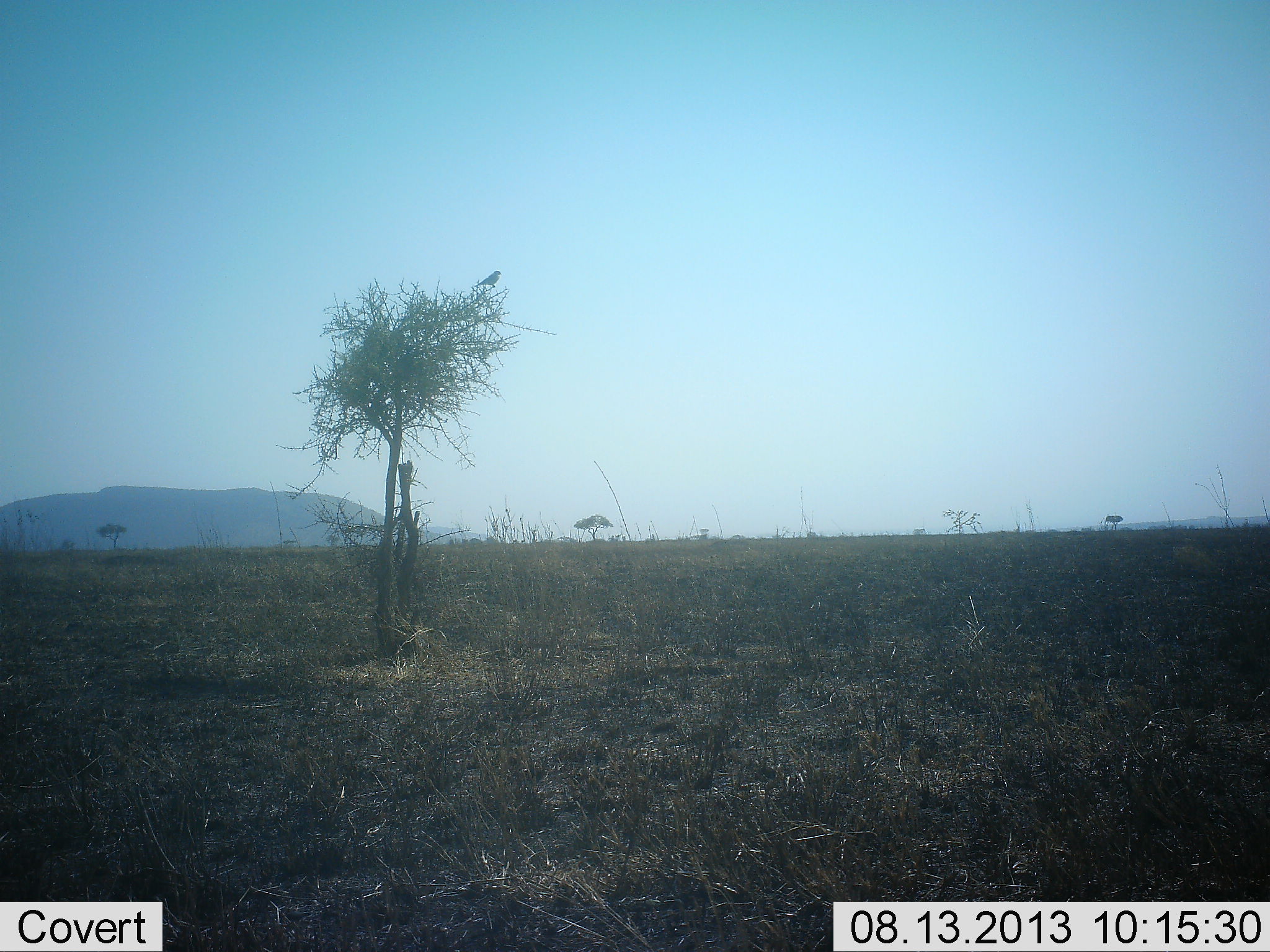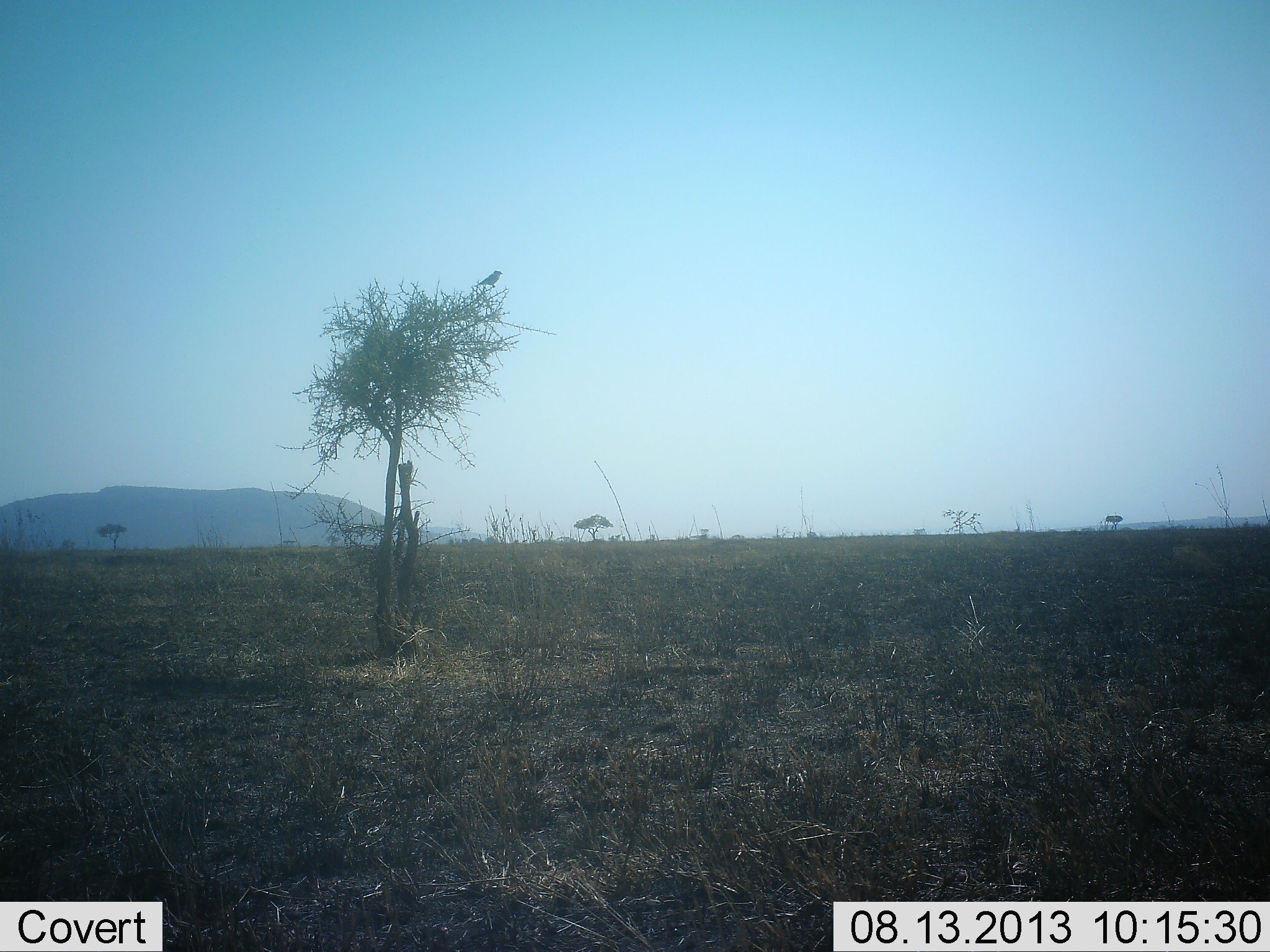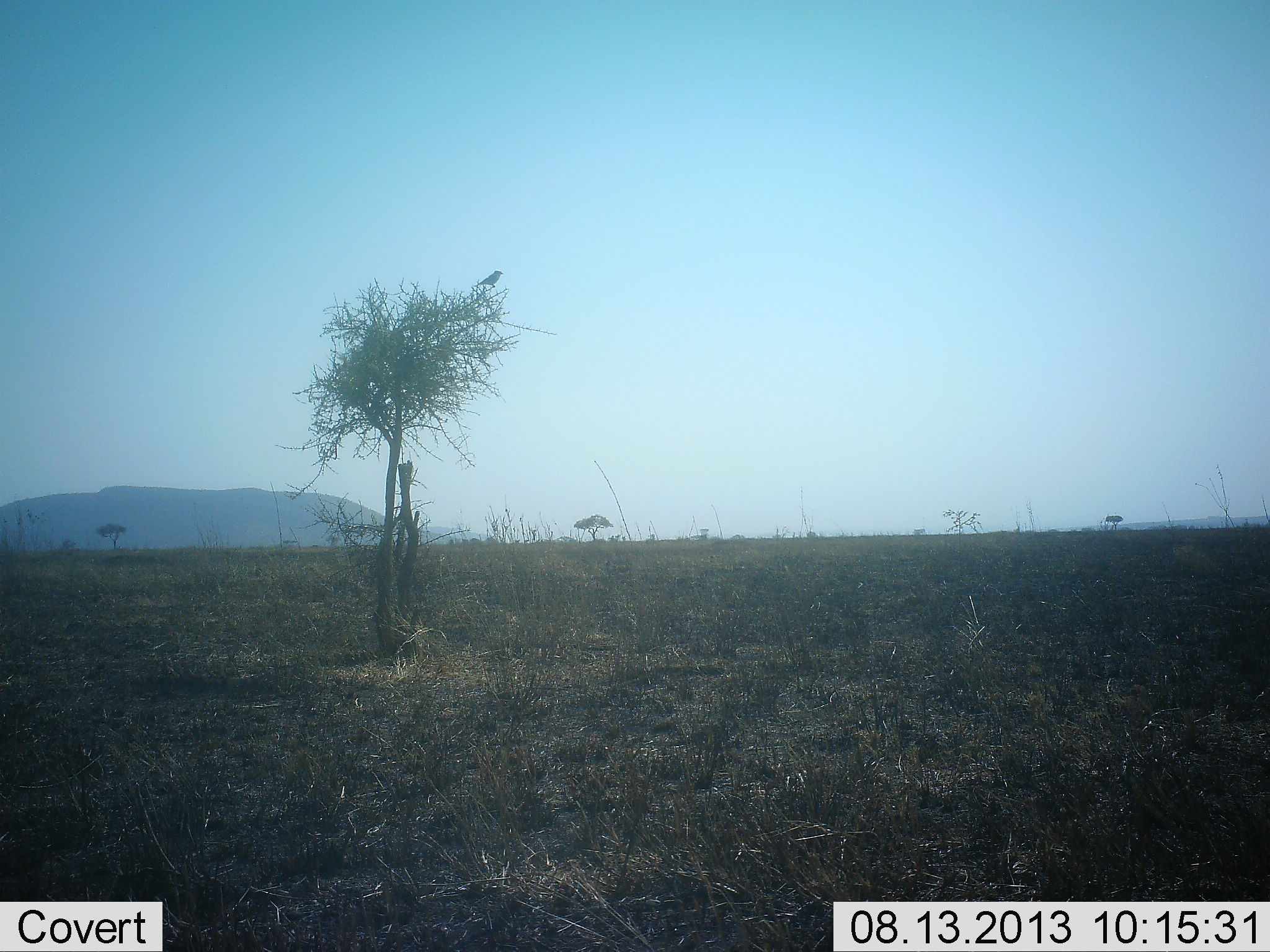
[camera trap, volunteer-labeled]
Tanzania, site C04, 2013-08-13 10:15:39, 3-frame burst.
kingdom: Animalia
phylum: Chordata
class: Aves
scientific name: Aves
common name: bird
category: otherbird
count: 1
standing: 58%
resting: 42%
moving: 0%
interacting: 0%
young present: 0%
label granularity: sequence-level